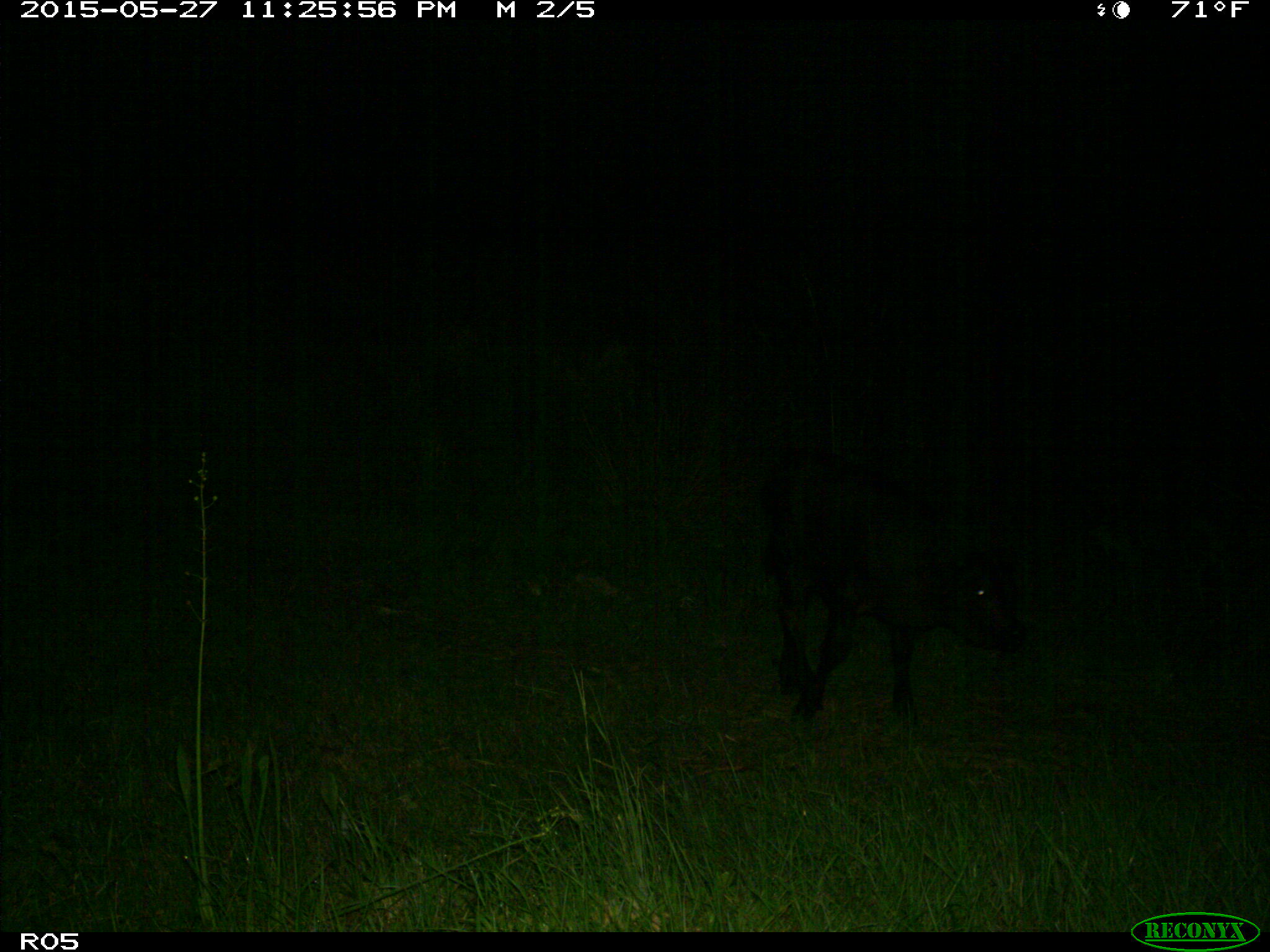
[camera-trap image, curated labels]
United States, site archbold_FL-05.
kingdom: Animalia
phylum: Chordata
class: Mammalia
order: Artiodactyla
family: Bovidae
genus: Bos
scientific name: Bos taurus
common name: domestic cow